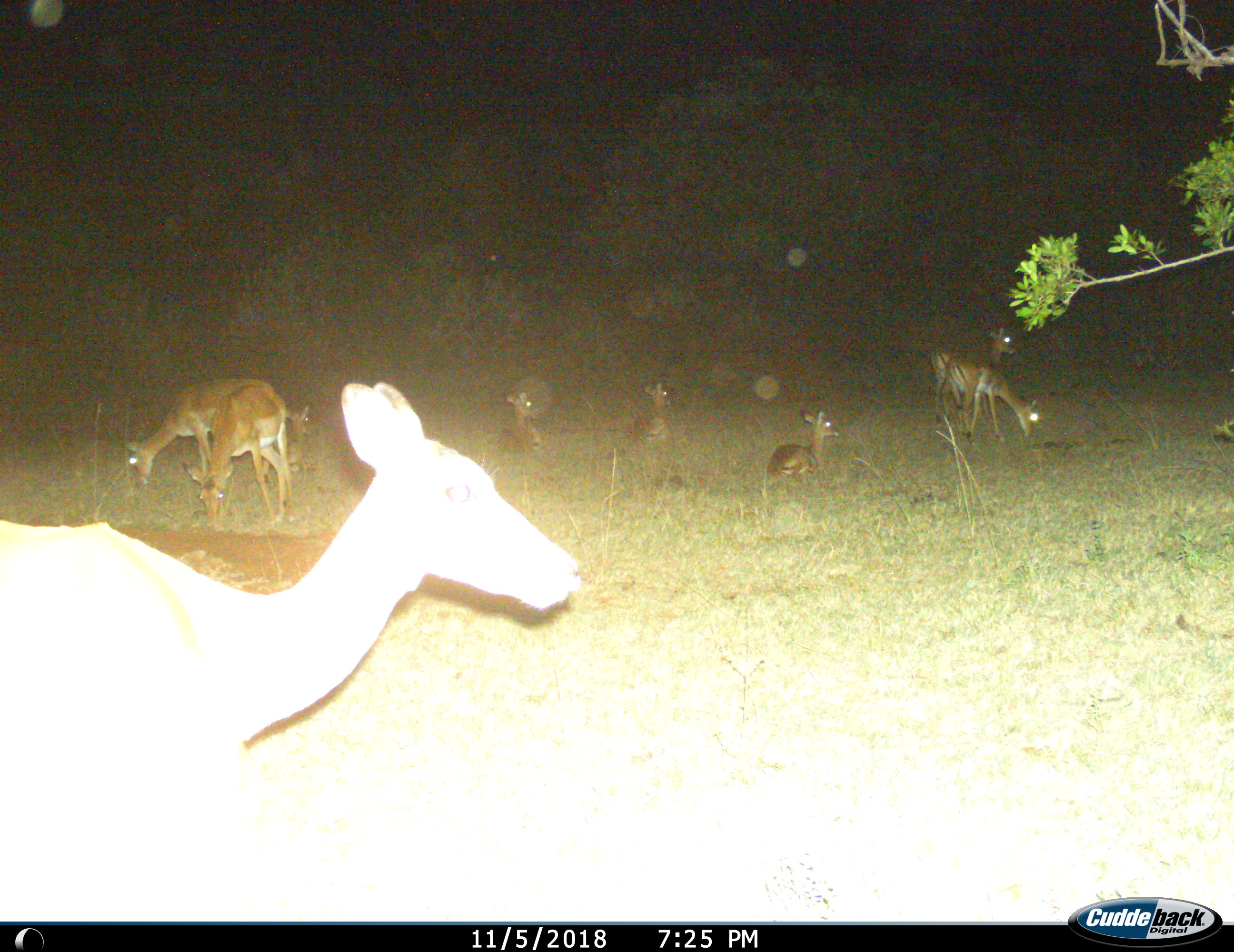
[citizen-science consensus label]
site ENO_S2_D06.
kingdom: Animalia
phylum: Chordata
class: Mammalia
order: Artiodactyla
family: Bovidae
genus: Aepyceros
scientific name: Aepyceros melampus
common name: impala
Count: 9.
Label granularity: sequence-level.